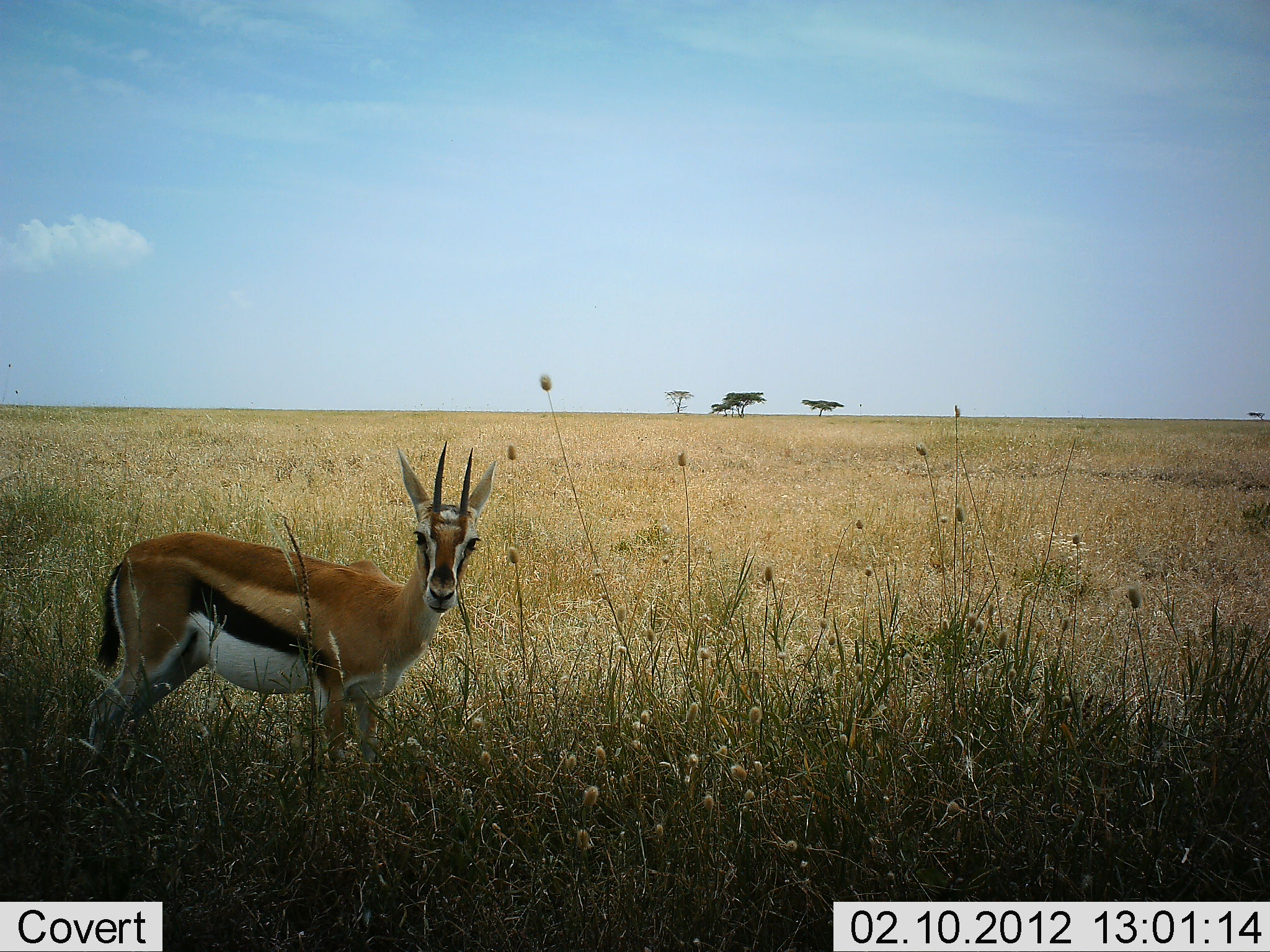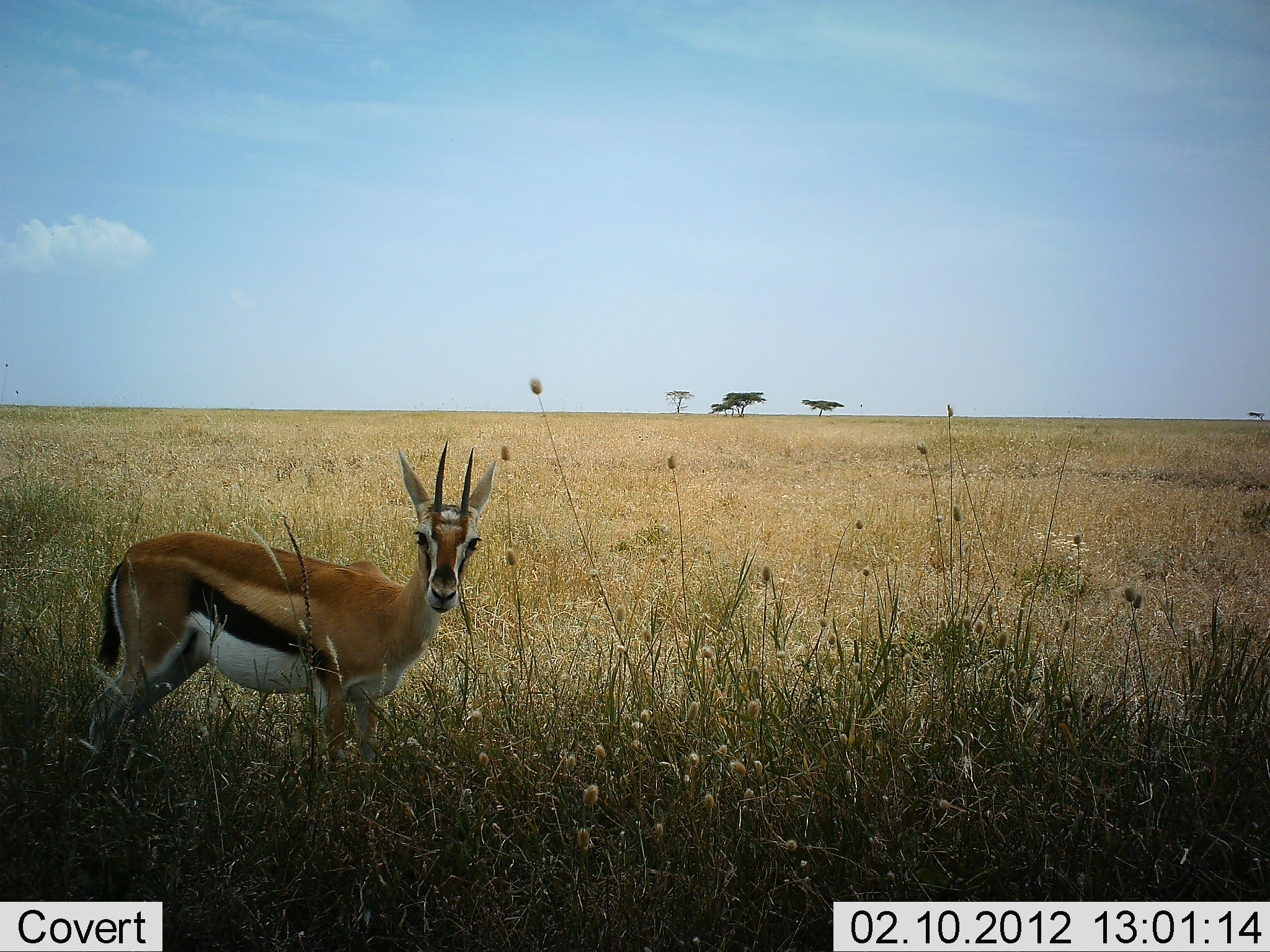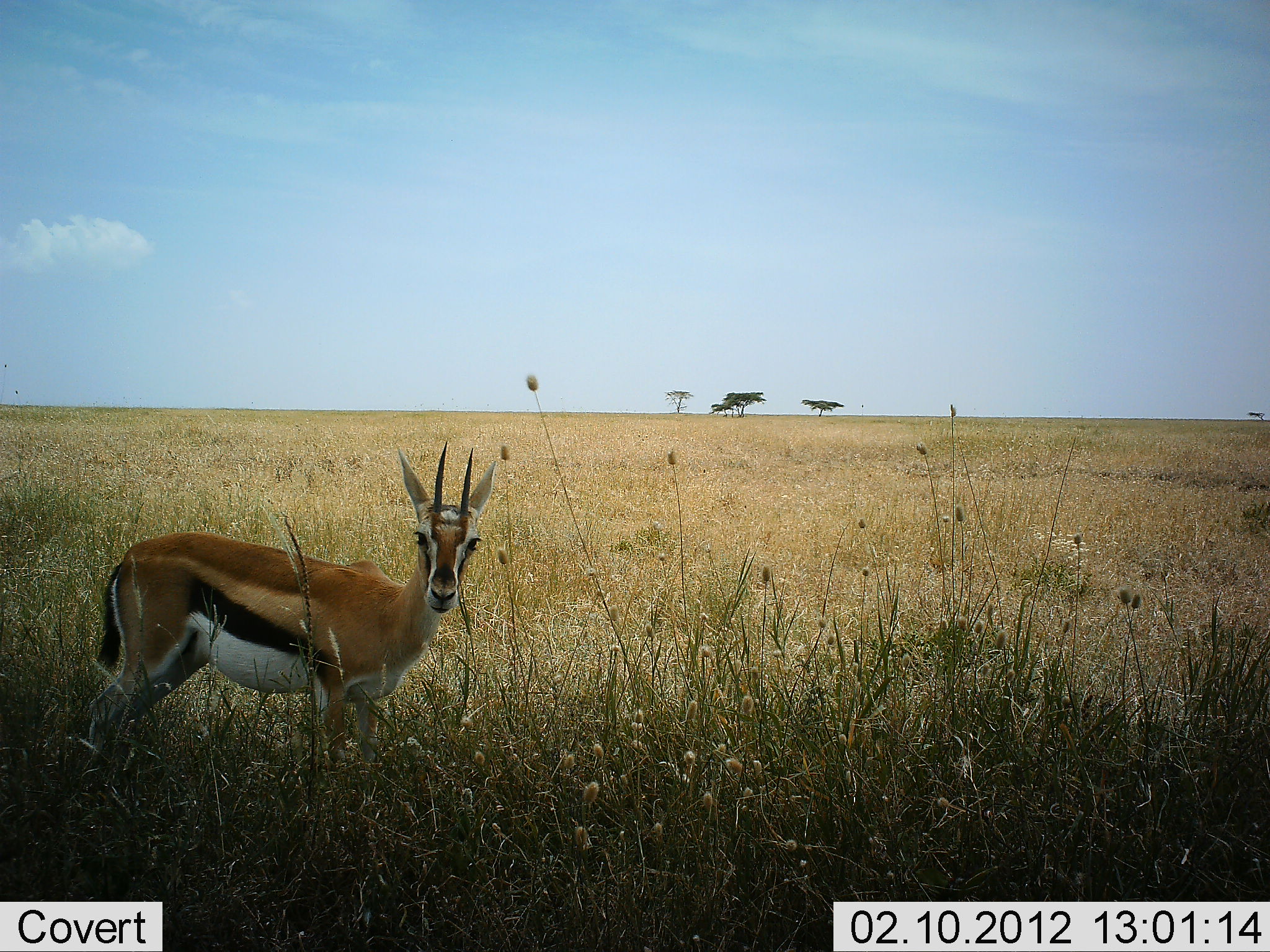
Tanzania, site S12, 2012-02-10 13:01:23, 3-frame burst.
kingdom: Animalia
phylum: Chordata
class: Mammalia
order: Artiodactyla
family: Bovidae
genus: Eudorcas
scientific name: Eudorcas thomsonii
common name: thomson's gazelle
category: gazellethomsons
Gazellethomsons (thomson's gazelle) (Eudorcas thomsonii), count 1. Behavior (volunteer vote fractions): standing 100%, resting 0%, moving 0%, interacting 0%. Young present (vote fraction): 4%. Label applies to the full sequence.